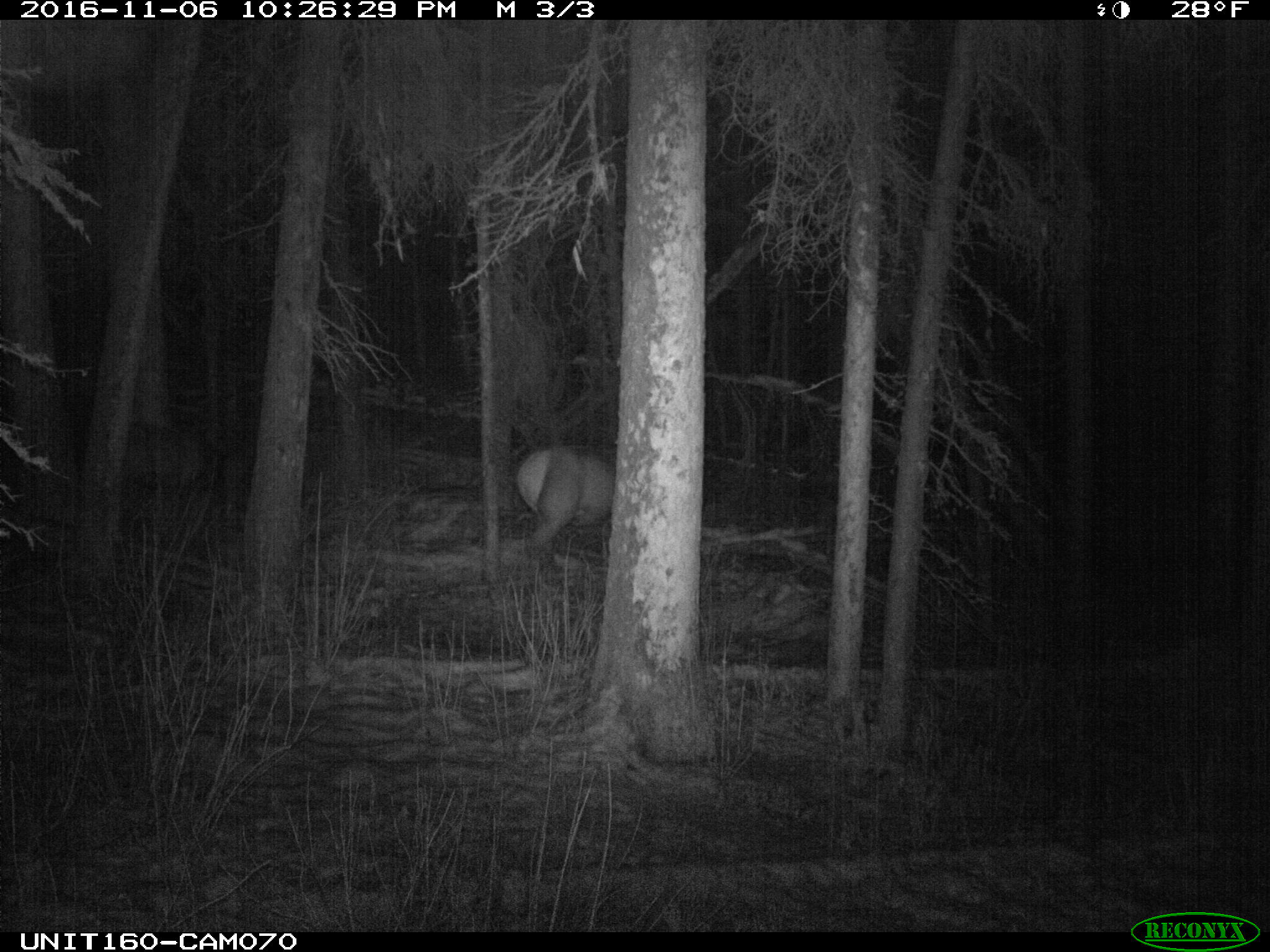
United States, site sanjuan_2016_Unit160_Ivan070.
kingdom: Animalia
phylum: Chordata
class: Mammalia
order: Artiodactyla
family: Cervidae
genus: Cervus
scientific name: Cervus elaphus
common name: red deer